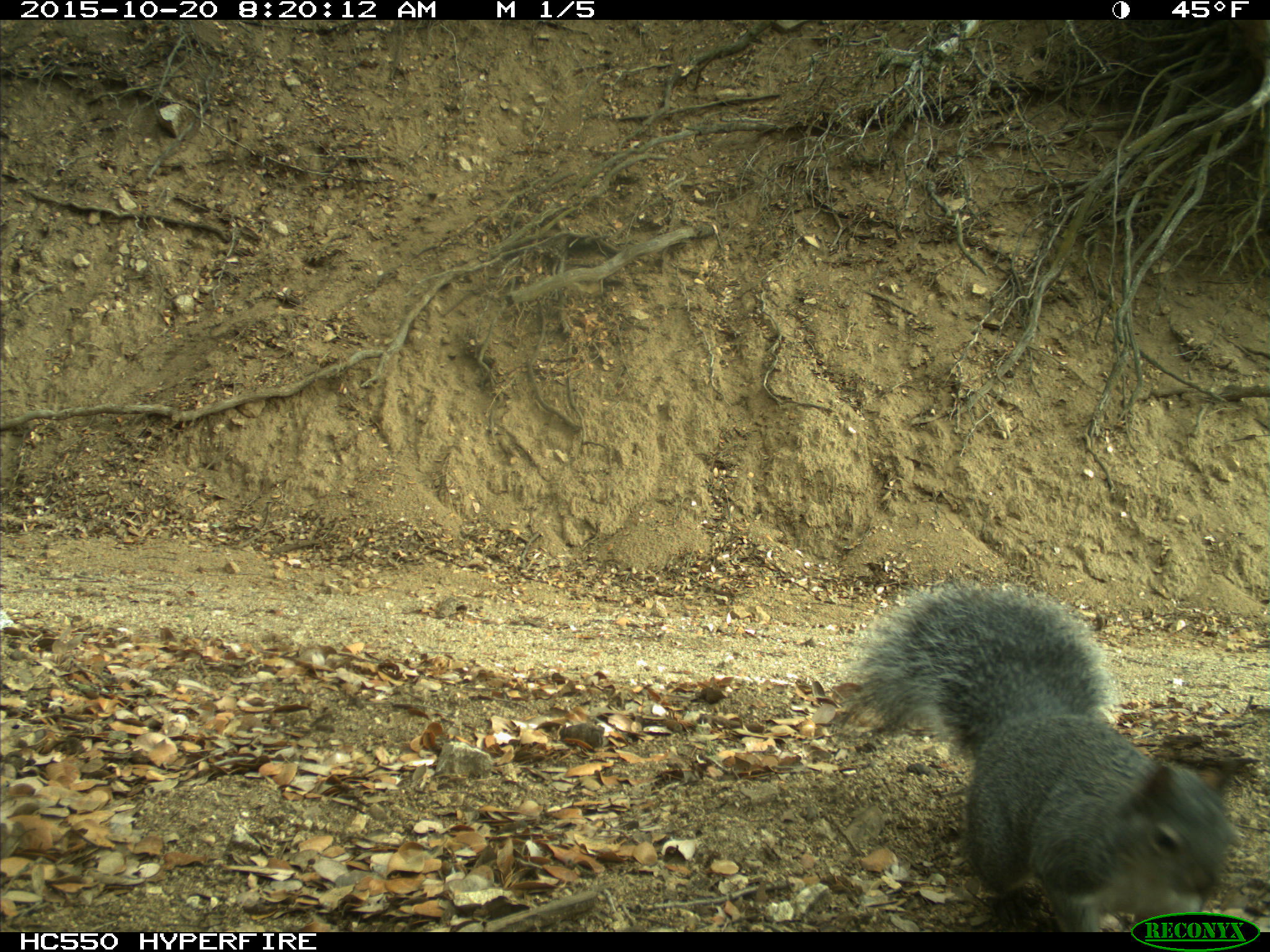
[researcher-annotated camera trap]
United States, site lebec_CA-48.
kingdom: Animalia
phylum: Chordata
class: Mammalia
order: Rodentia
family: Sciuridae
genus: Sciurus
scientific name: Sciurus carolinensis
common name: eastern gray squirrel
Sciurus carolinensis (eastern gray squirrel).